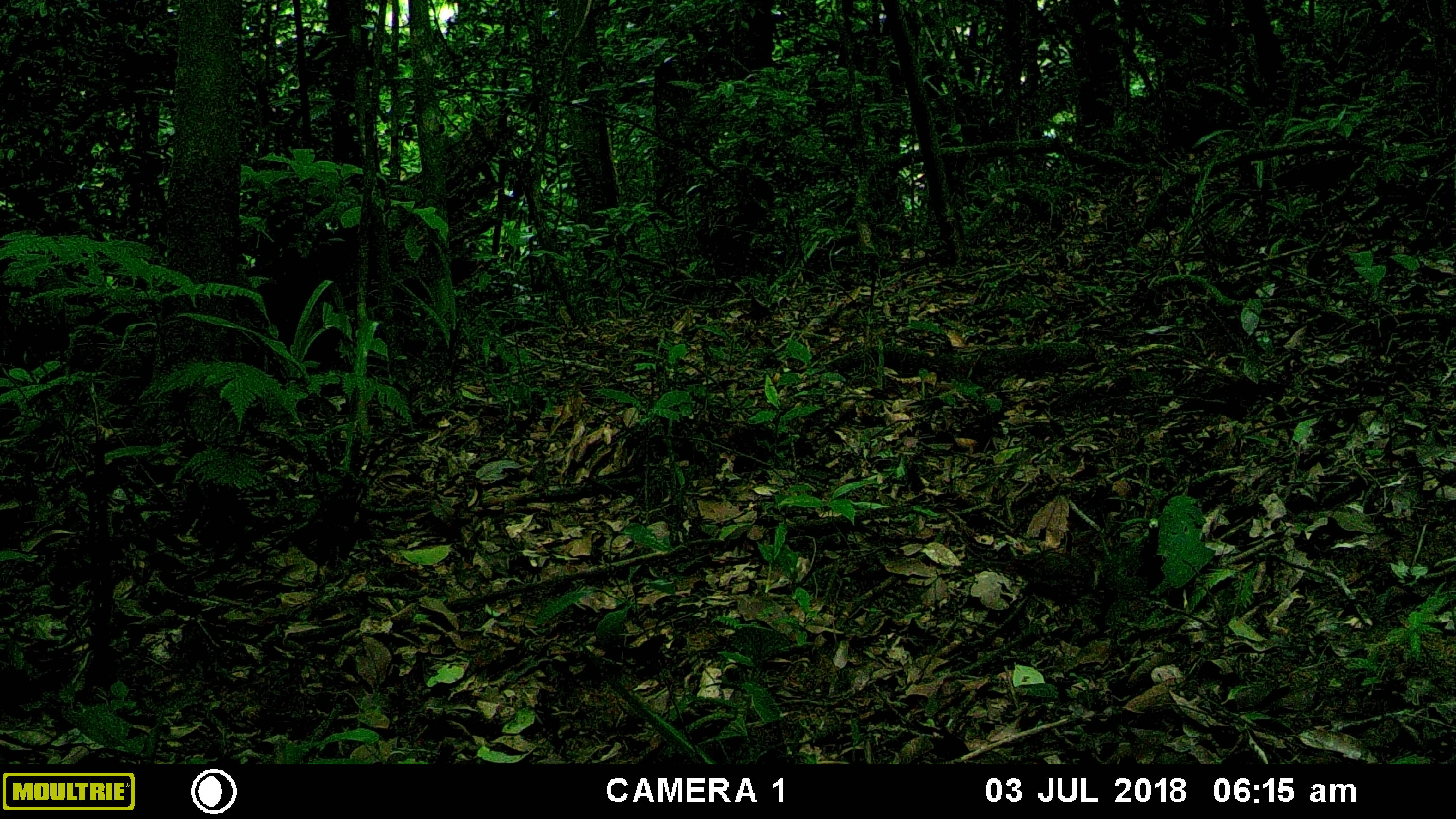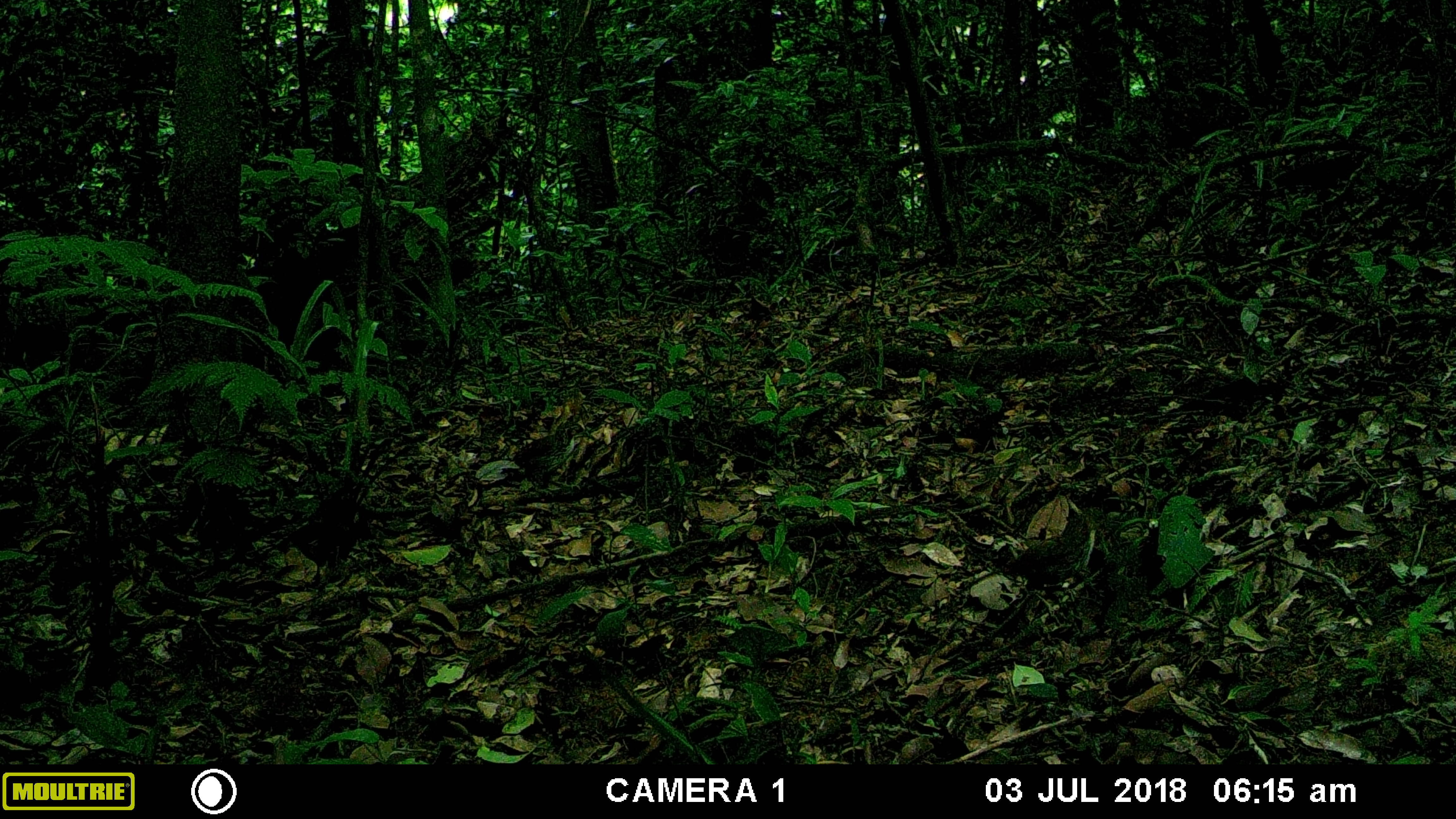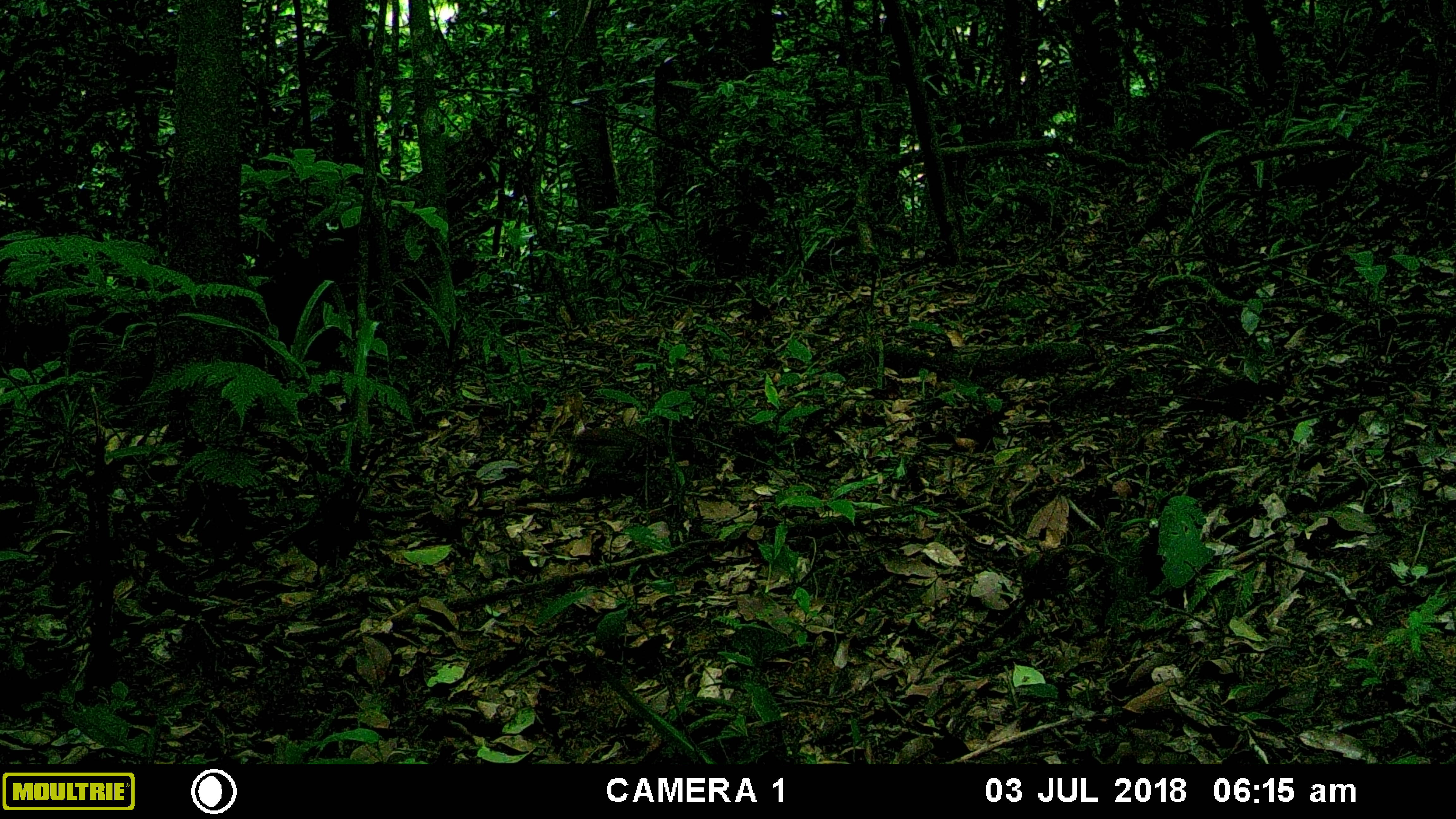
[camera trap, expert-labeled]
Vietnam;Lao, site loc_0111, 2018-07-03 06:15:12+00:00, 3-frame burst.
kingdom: Animalia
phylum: Chordata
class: Aves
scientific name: Aves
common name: bird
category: unidentified bird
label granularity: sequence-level